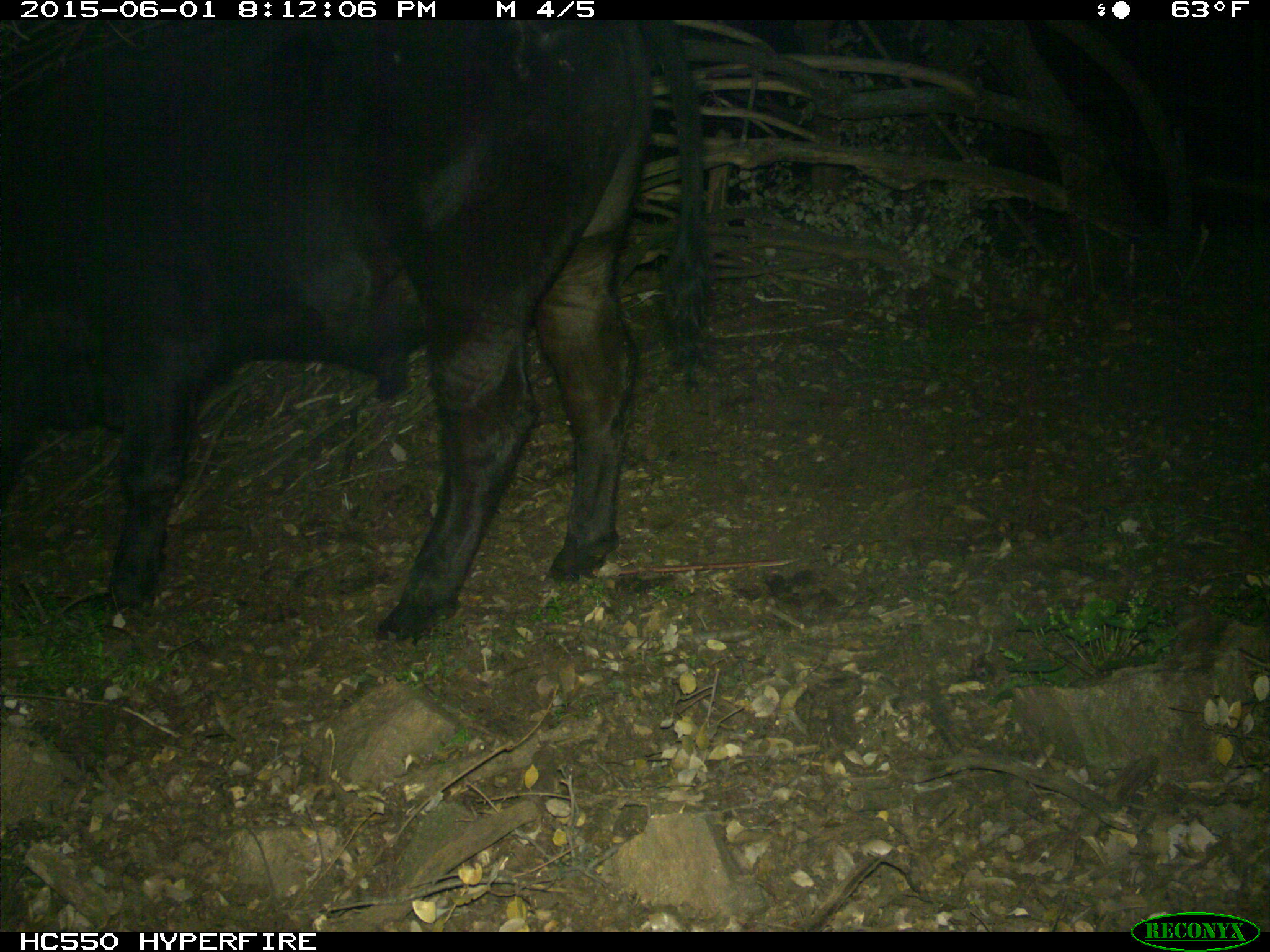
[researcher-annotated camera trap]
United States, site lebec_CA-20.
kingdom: Animalia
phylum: Chordata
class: Mammalia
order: Artiodactyla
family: Bovidae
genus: Bos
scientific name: Bos taurus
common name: domestic cow